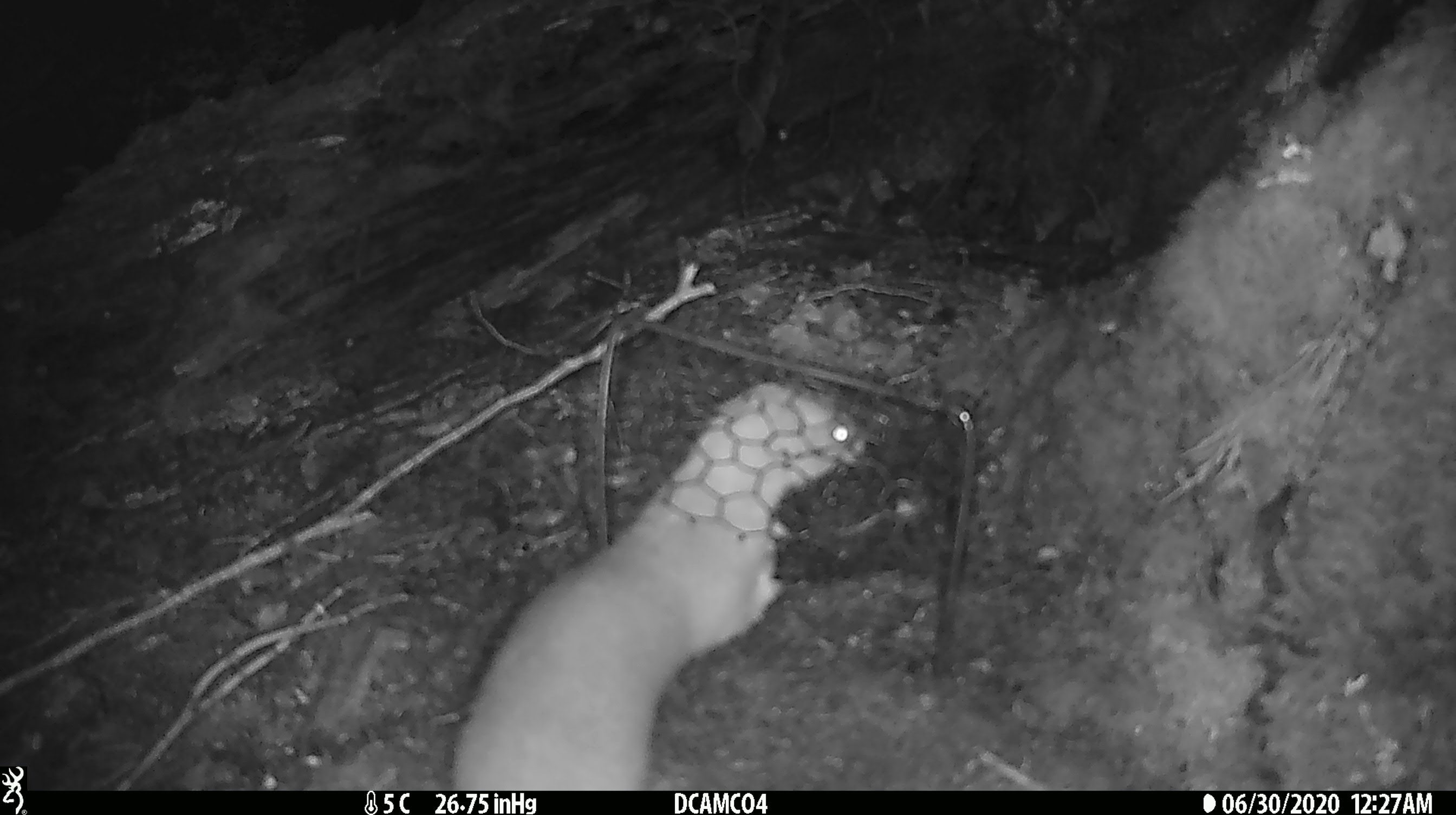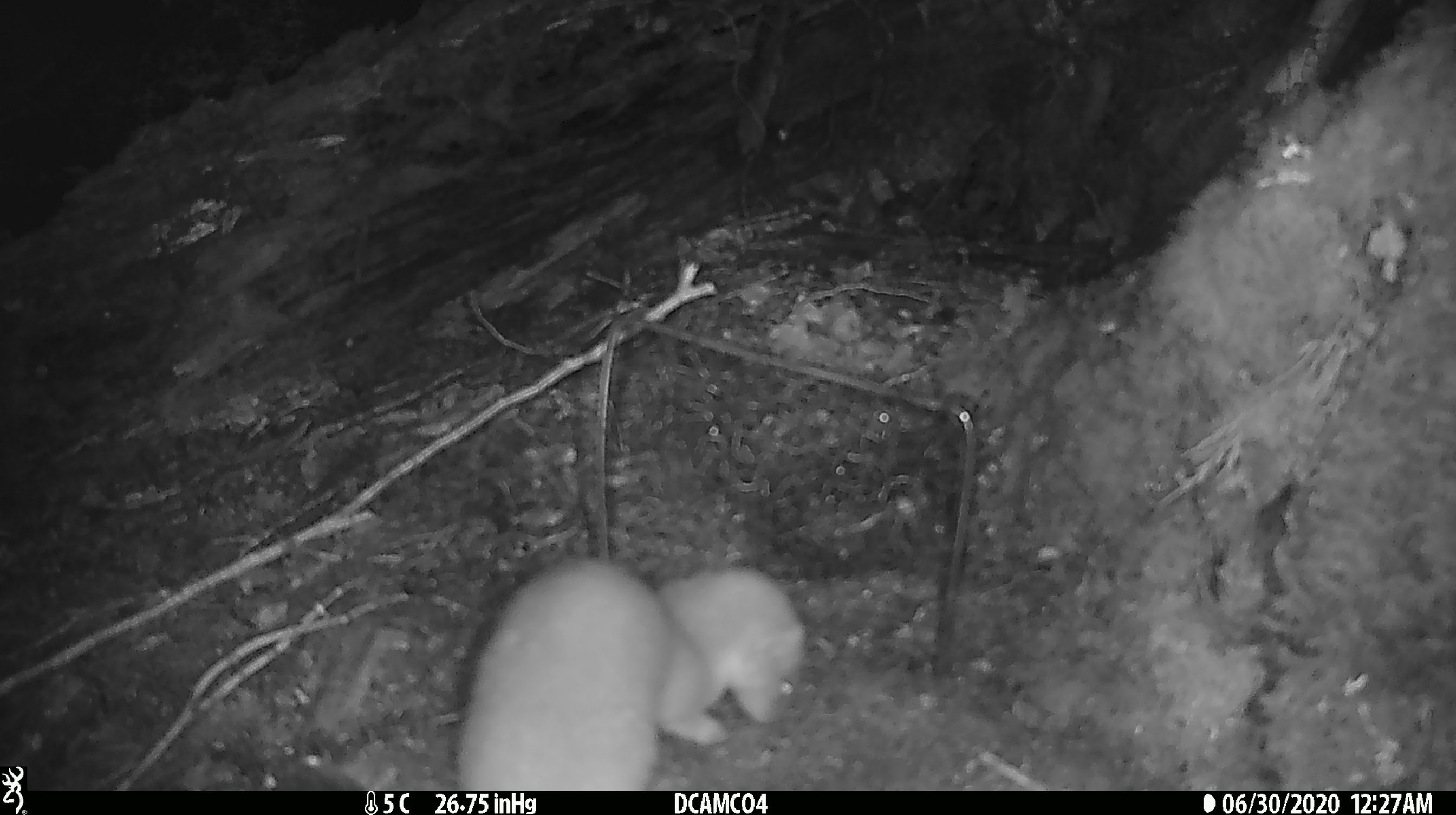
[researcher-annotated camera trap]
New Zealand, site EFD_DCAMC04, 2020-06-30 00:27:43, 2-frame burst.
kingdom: Animalia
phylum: Chordata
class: Mammalia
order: Carnivora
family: Mustelidae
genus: Mustela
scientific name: Mustela erminea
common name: stoat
Stoat (Mustela erminea).